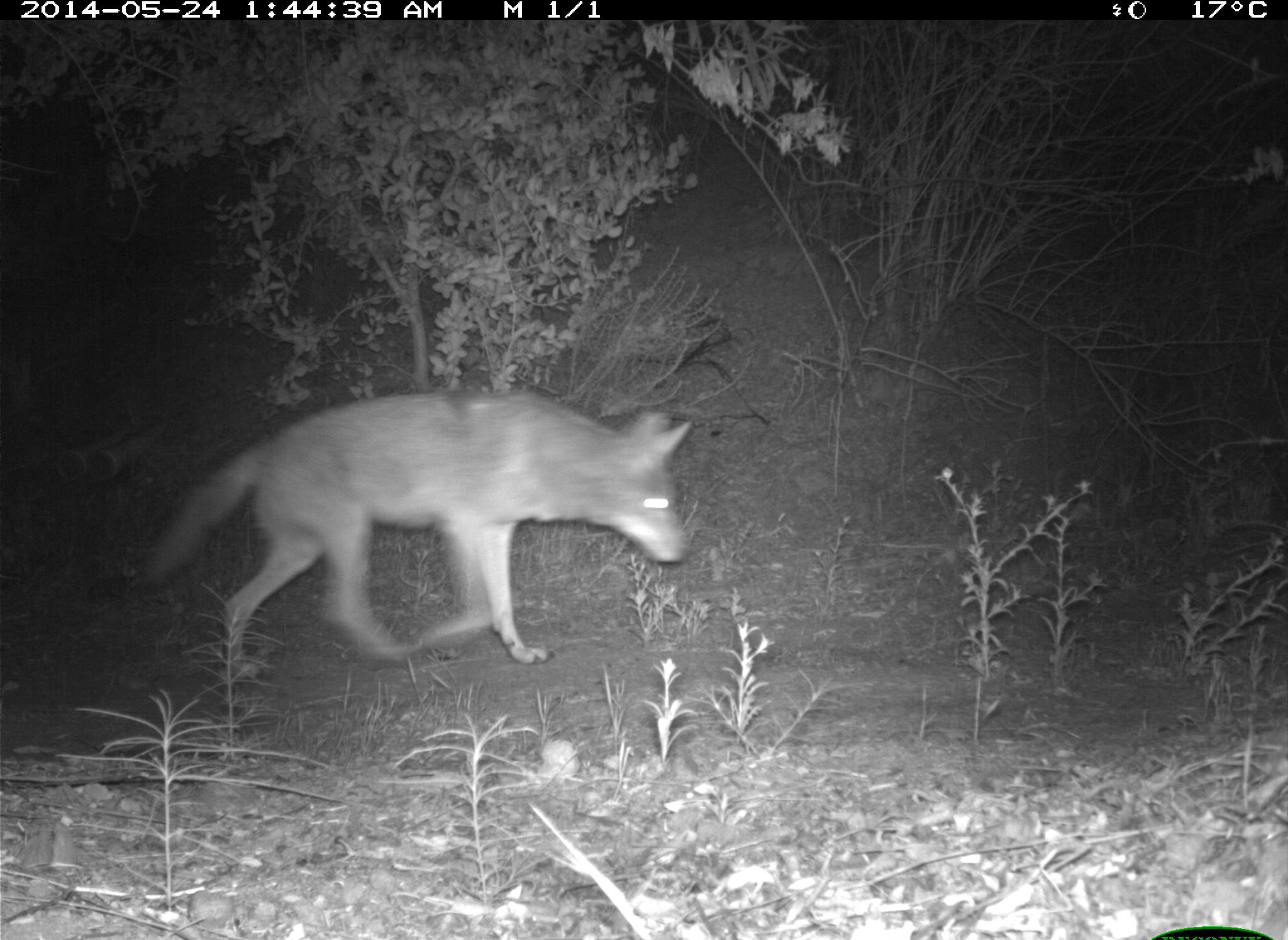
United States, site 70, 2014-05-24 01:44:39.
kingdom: Animalia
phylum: Chordata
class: Mammalia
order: Carnivora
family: Canidae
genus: Canis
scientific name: Canis latrans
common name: coyote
Coyote (Canis latrans).